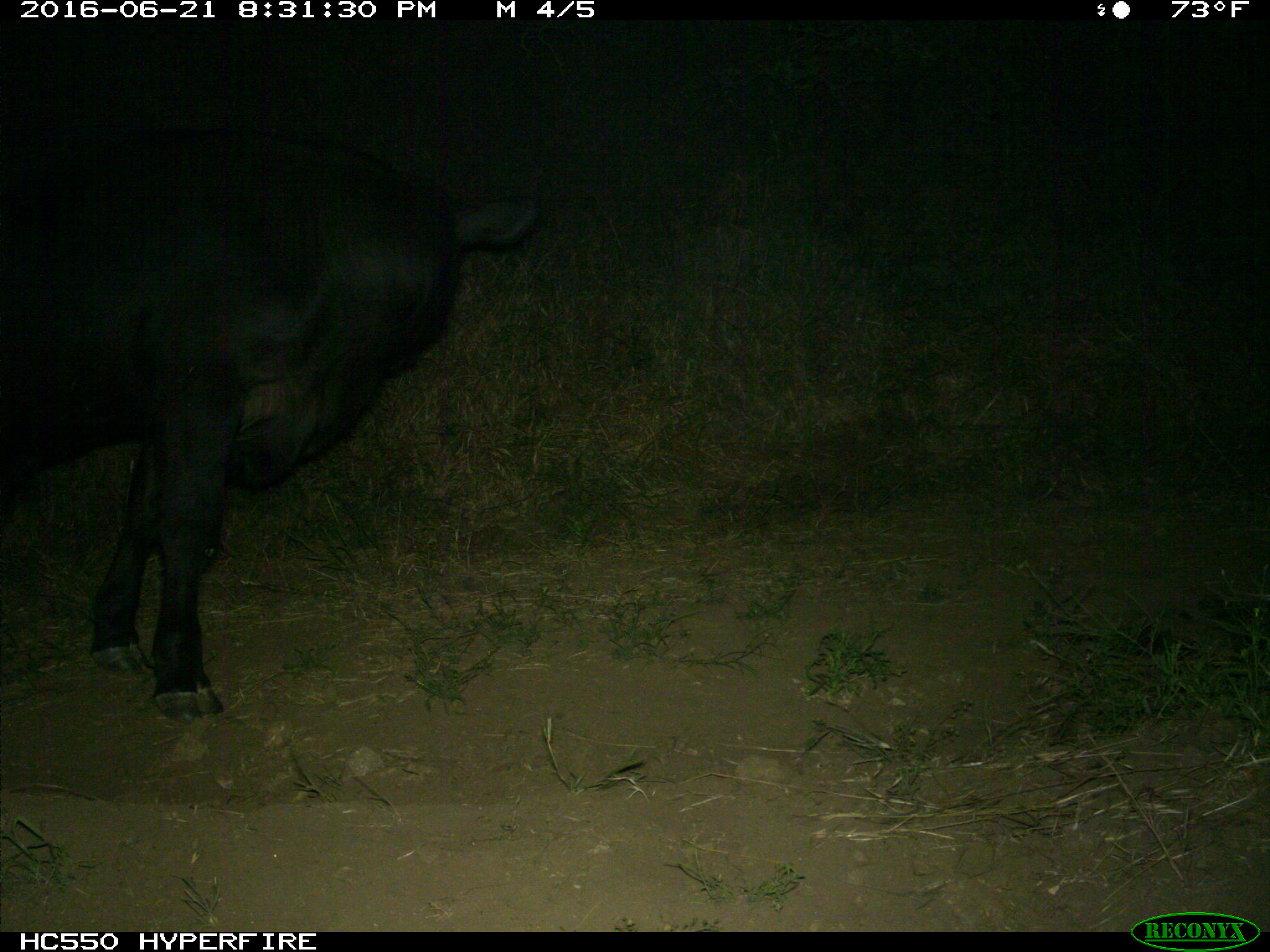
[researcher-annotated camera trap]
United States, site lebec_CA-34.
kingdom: Animalia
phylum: Chordata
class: Mammalia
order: Artiodactyla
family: Bovidae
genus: Bos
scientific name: Bos taurus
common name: domestic cow